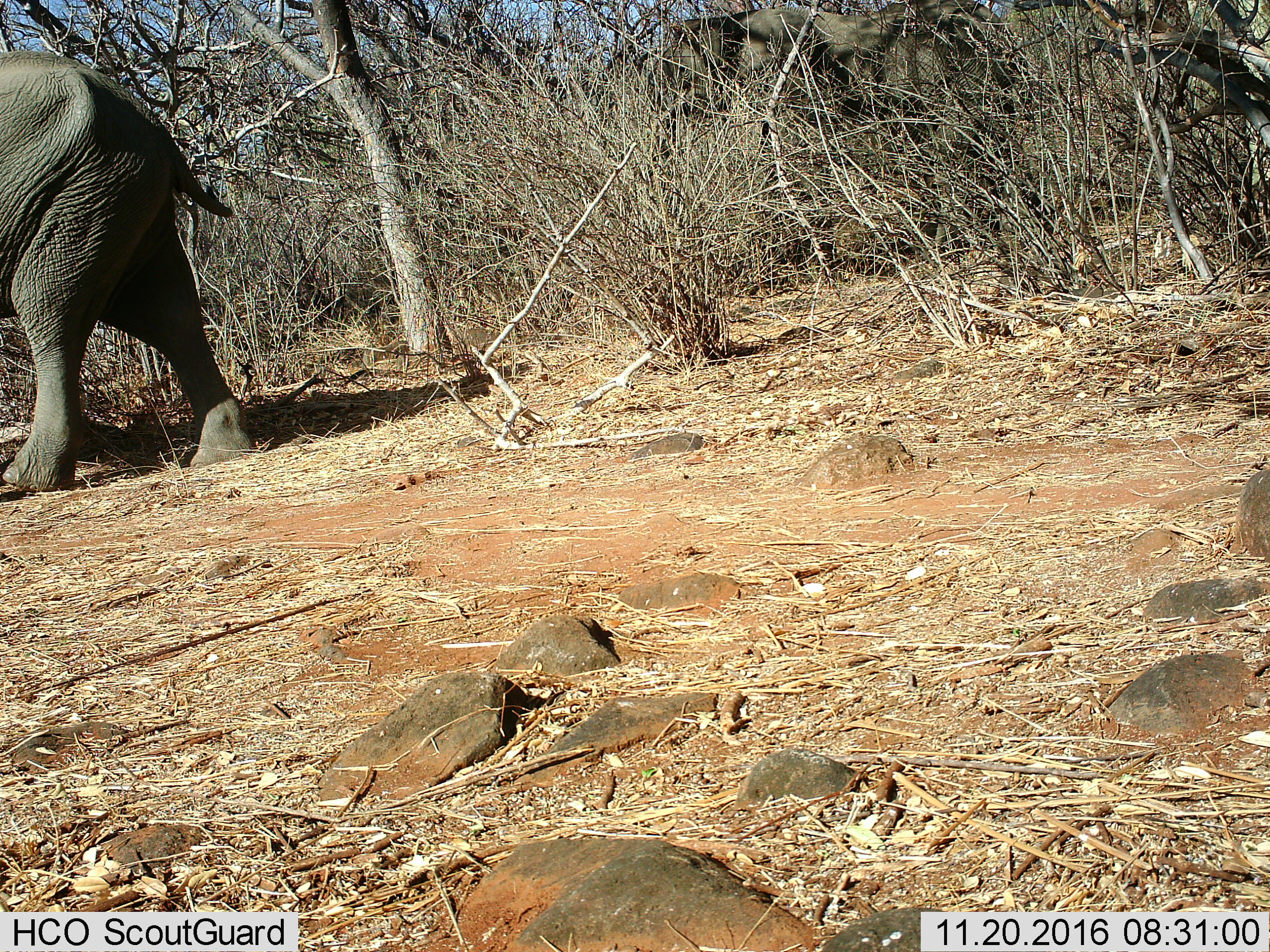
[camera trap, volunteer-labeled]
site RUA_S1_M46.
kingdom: Animalia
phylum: Chordata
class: Mammalia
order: Proboscidea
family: Elephantidae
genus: Loxodonta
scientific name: Loxodonta africana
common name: african bush elephant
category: elephant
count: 2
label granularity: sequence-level